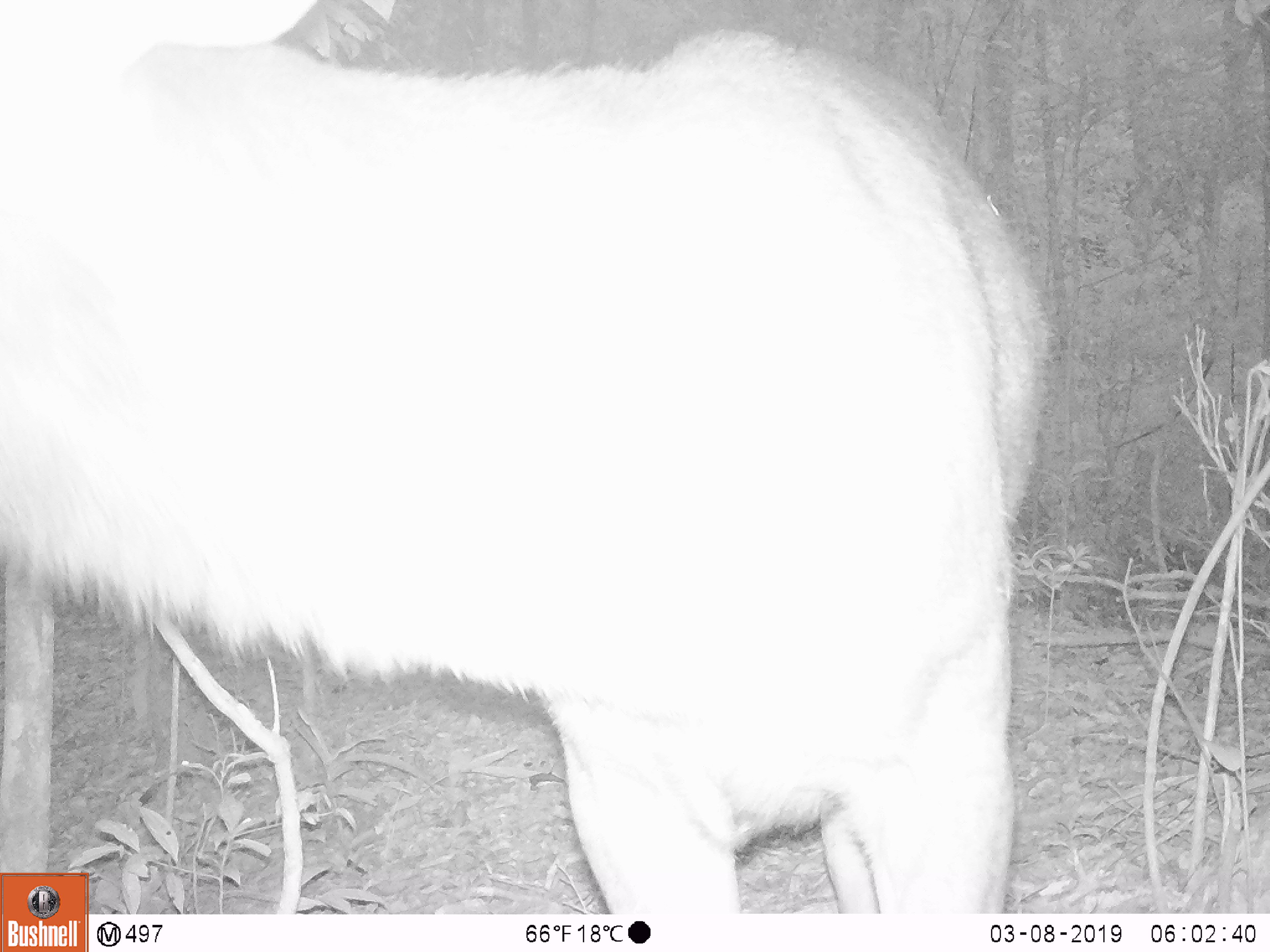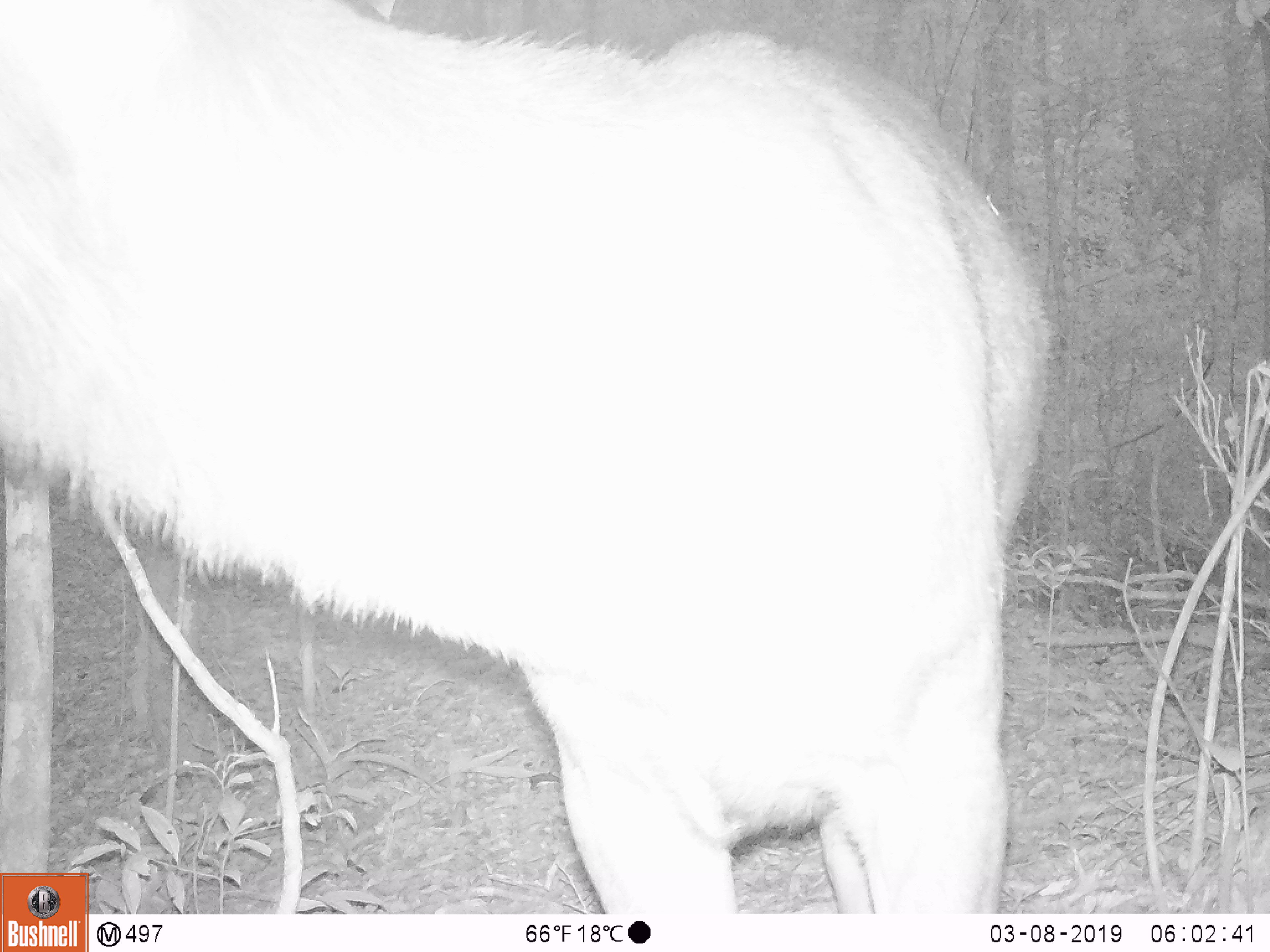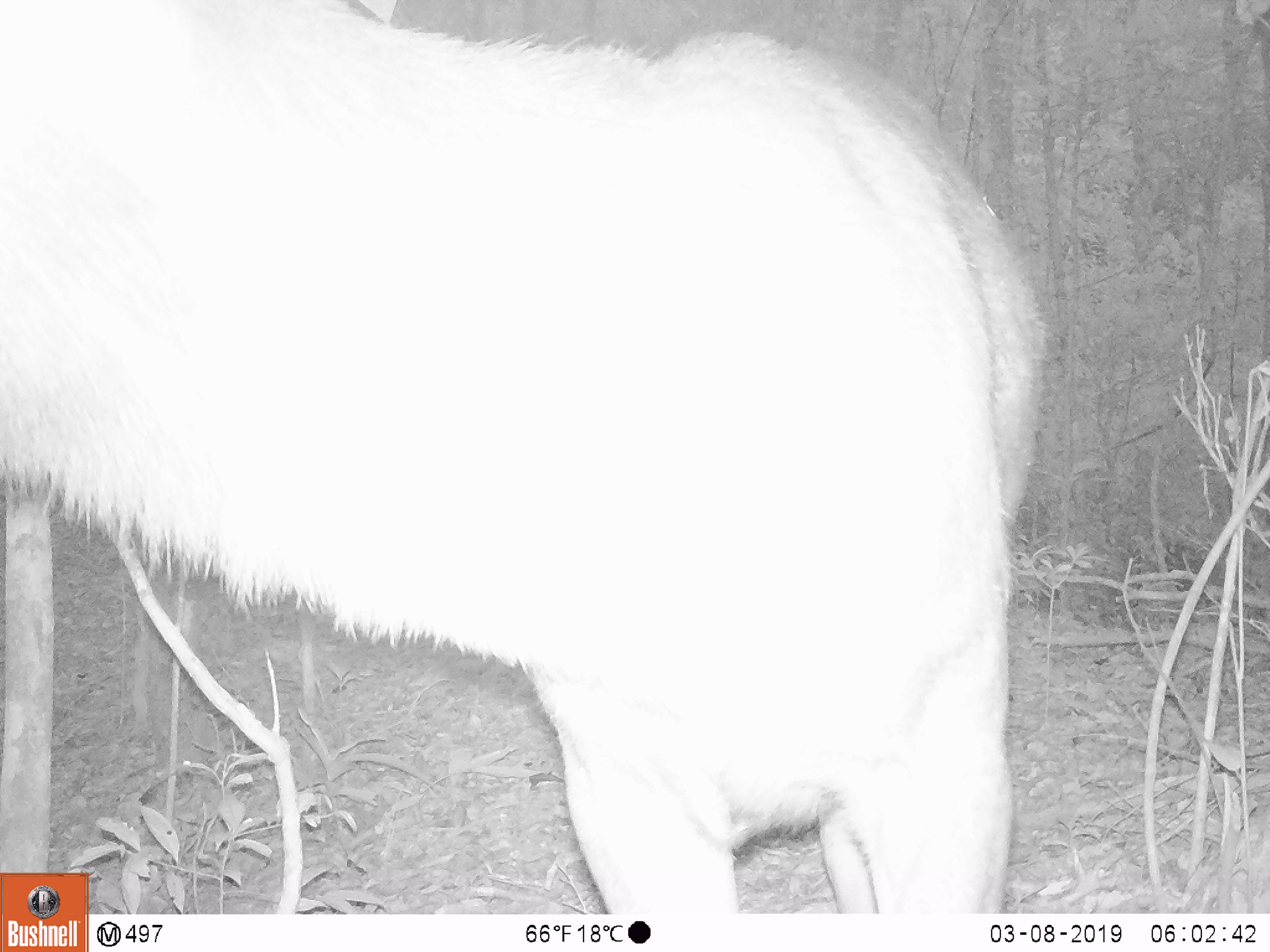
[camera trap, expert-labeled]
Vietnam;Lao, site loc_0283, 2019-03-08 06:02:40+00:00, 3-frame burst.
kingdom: Animalia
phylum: Chordata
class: Mammalia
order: Artiodactyla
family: Cervidae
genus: Rusa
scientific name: Rusa unicolor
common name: sambar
Sambar (Rusa unicolor). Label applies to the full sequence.